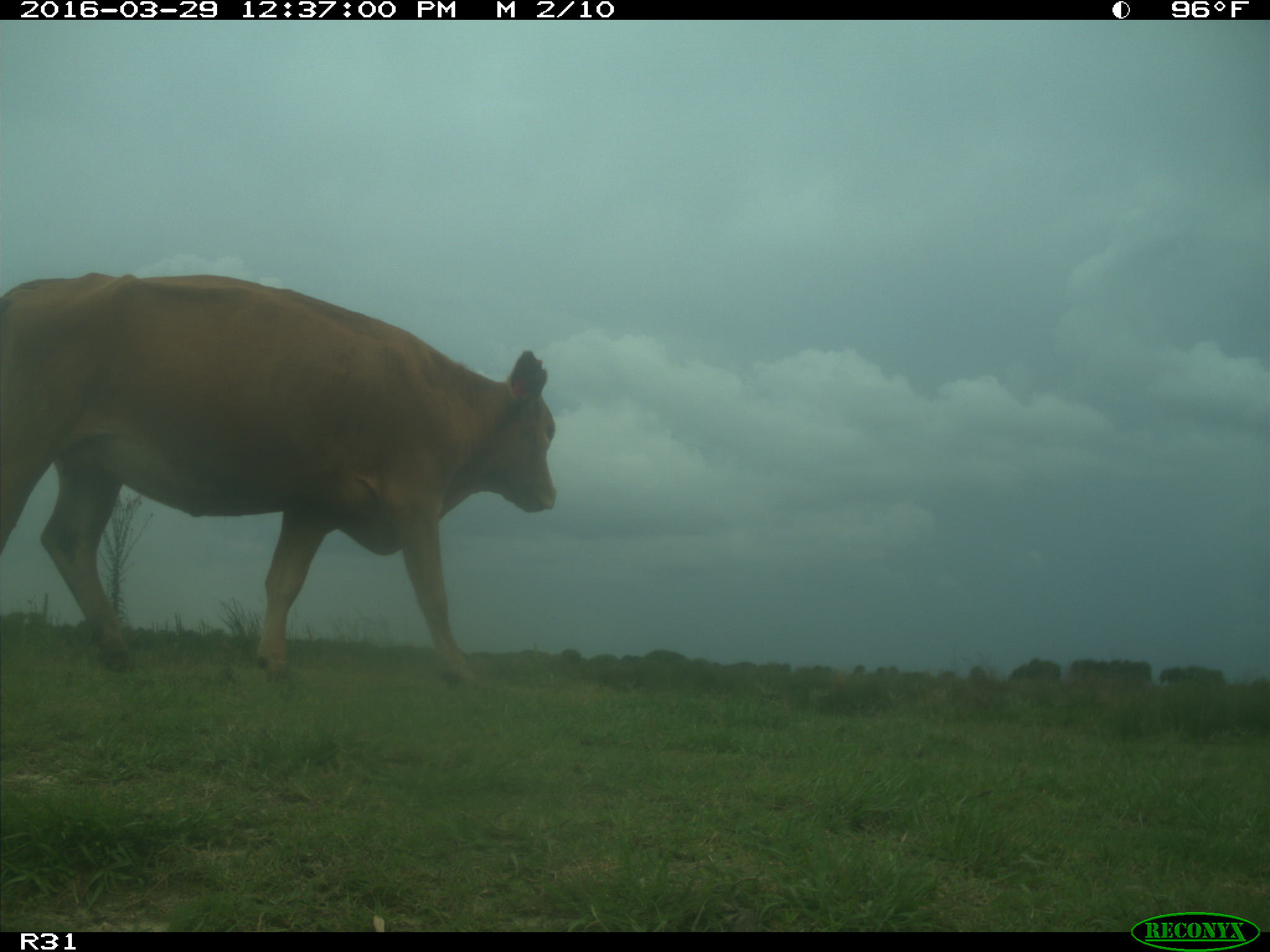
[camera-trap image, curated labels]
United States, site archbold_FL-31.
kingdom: Animalia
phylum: Chordata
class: Mammalia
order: Artiodactyla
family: Bovidae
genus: Bos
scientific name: Bos taurus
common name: domestic cow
Bos taurus (domestic cow).